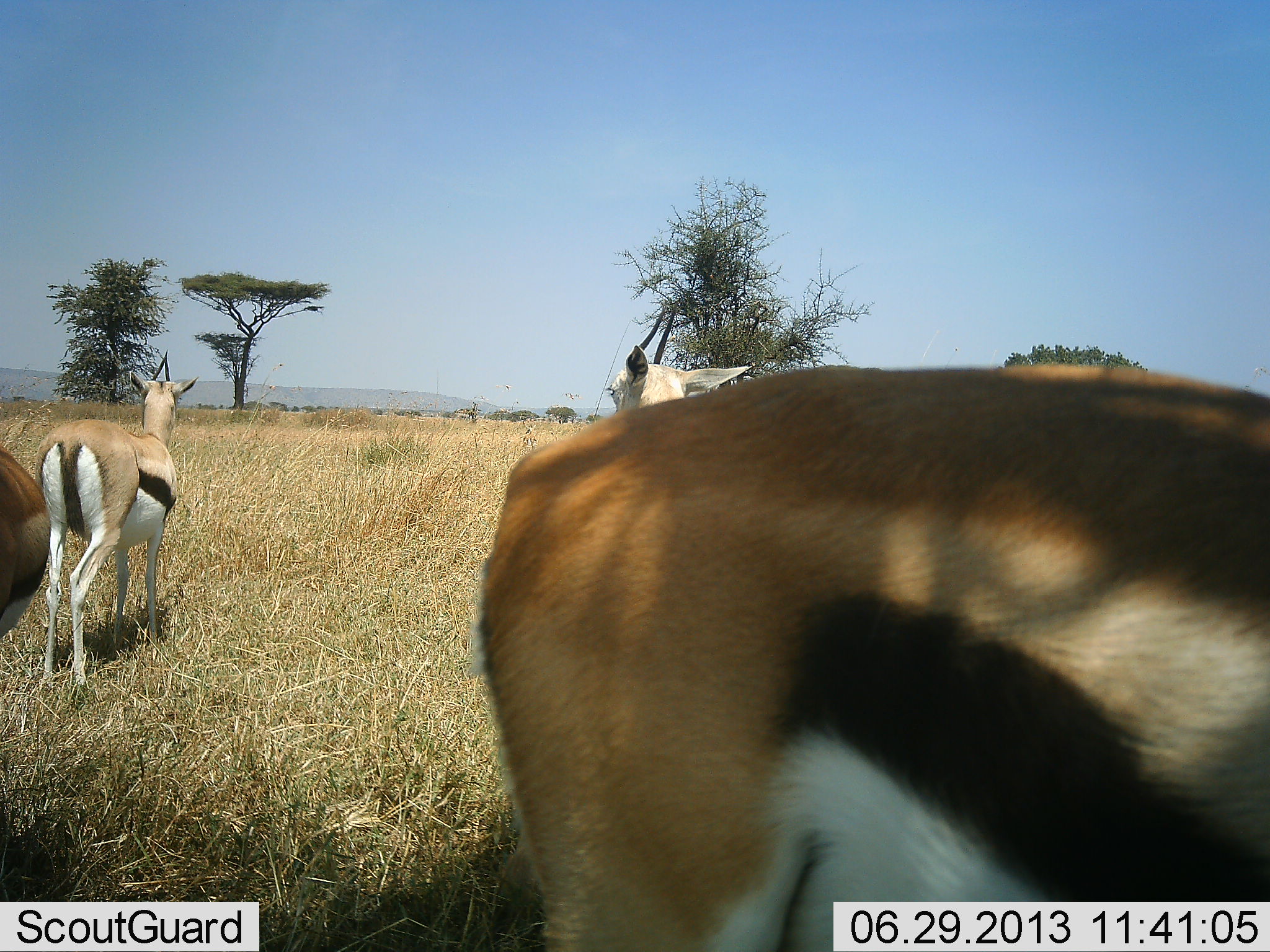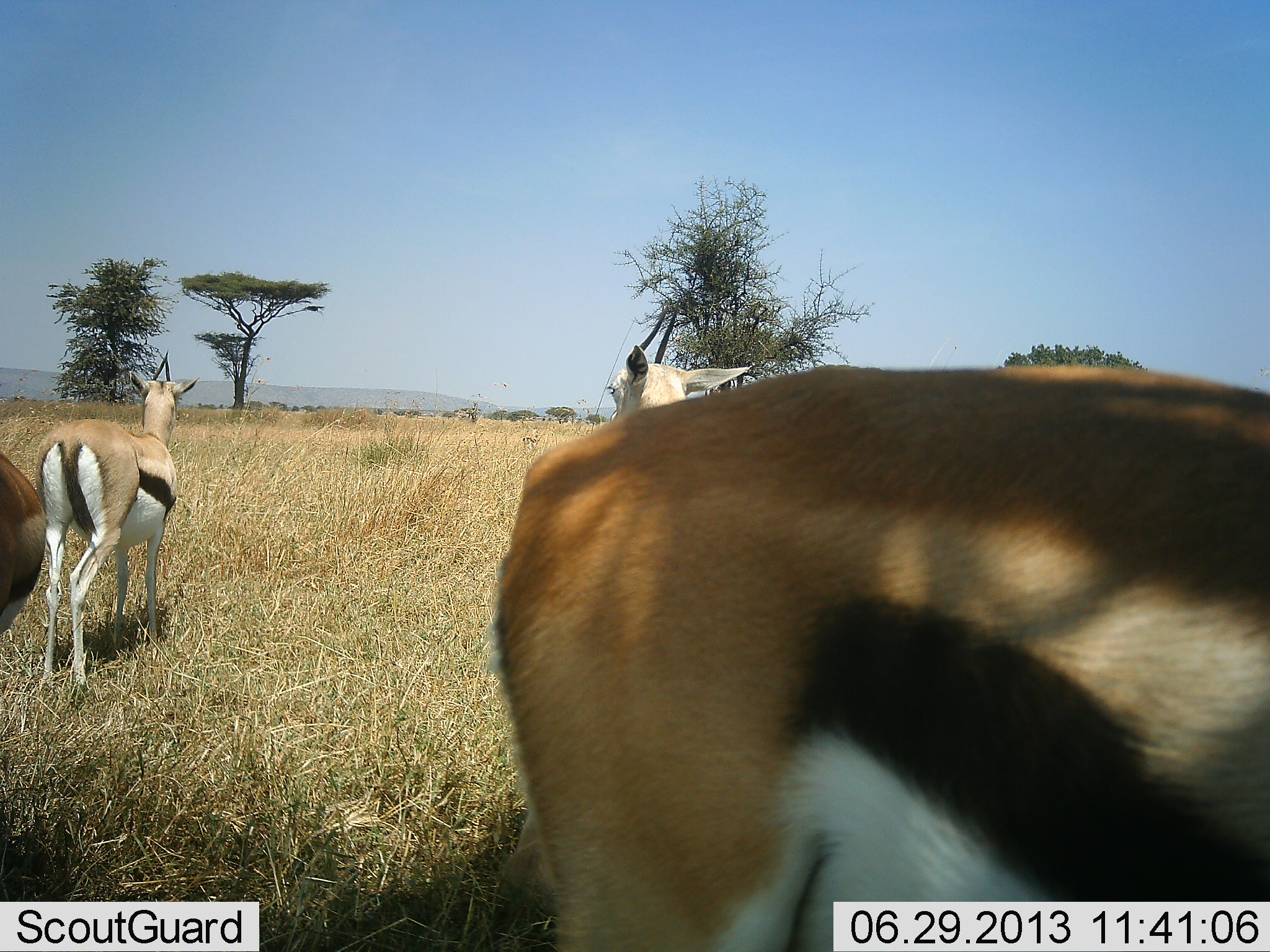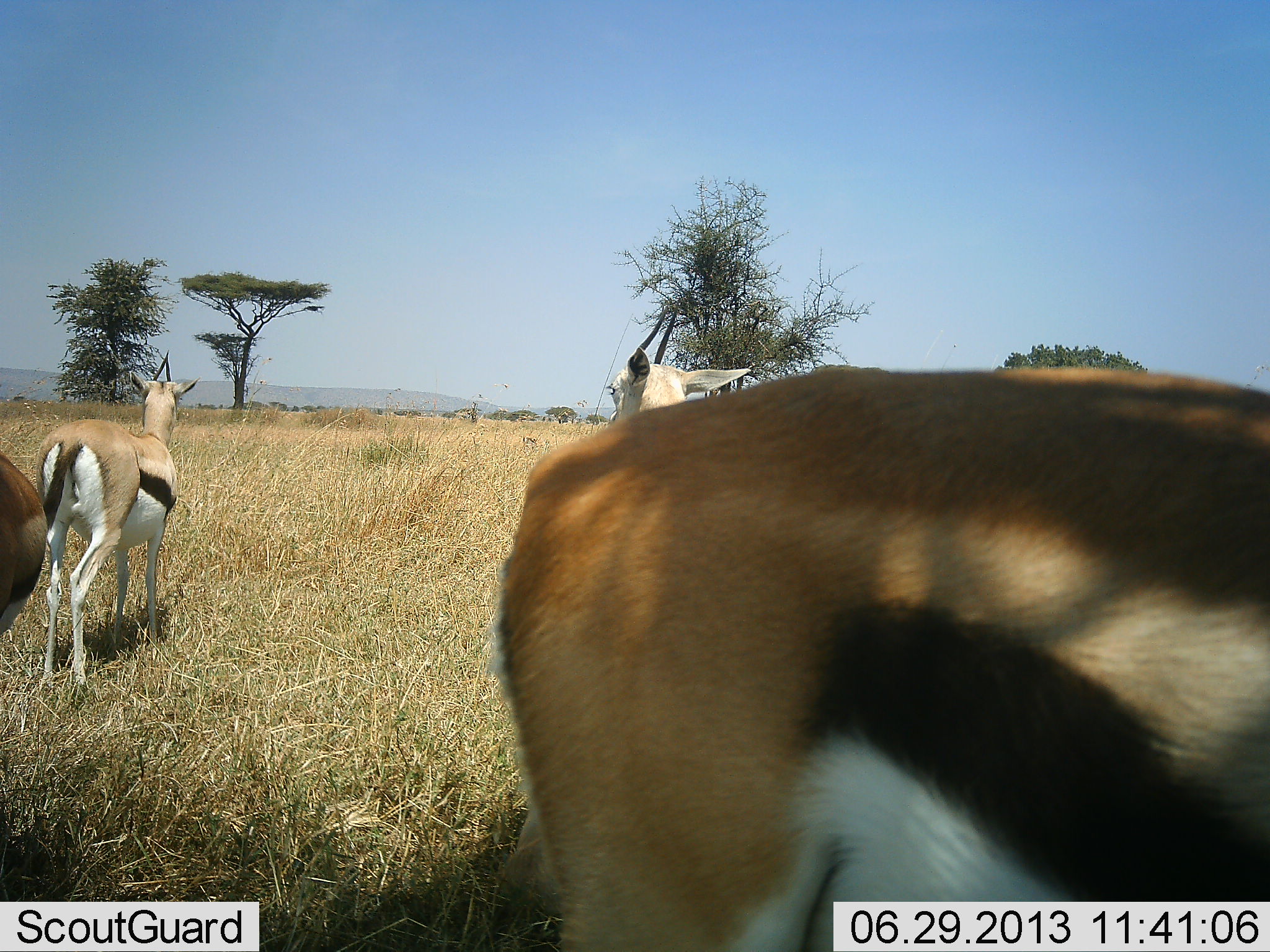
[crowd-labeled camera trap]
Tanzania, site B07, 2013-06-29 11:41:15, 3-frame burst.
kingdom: Animalia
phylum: Chordata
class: Mammalia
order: Artiodactyla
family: Bovidae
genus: Eudorcas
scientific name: Eudorcas thomsonii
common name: thomson's gazelle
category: gazellethomsons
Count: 4.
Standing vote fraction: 90%.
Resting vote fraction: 0%.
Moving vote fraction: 0%.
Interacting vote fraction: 0%.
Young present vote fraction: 0%.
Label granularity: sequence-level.